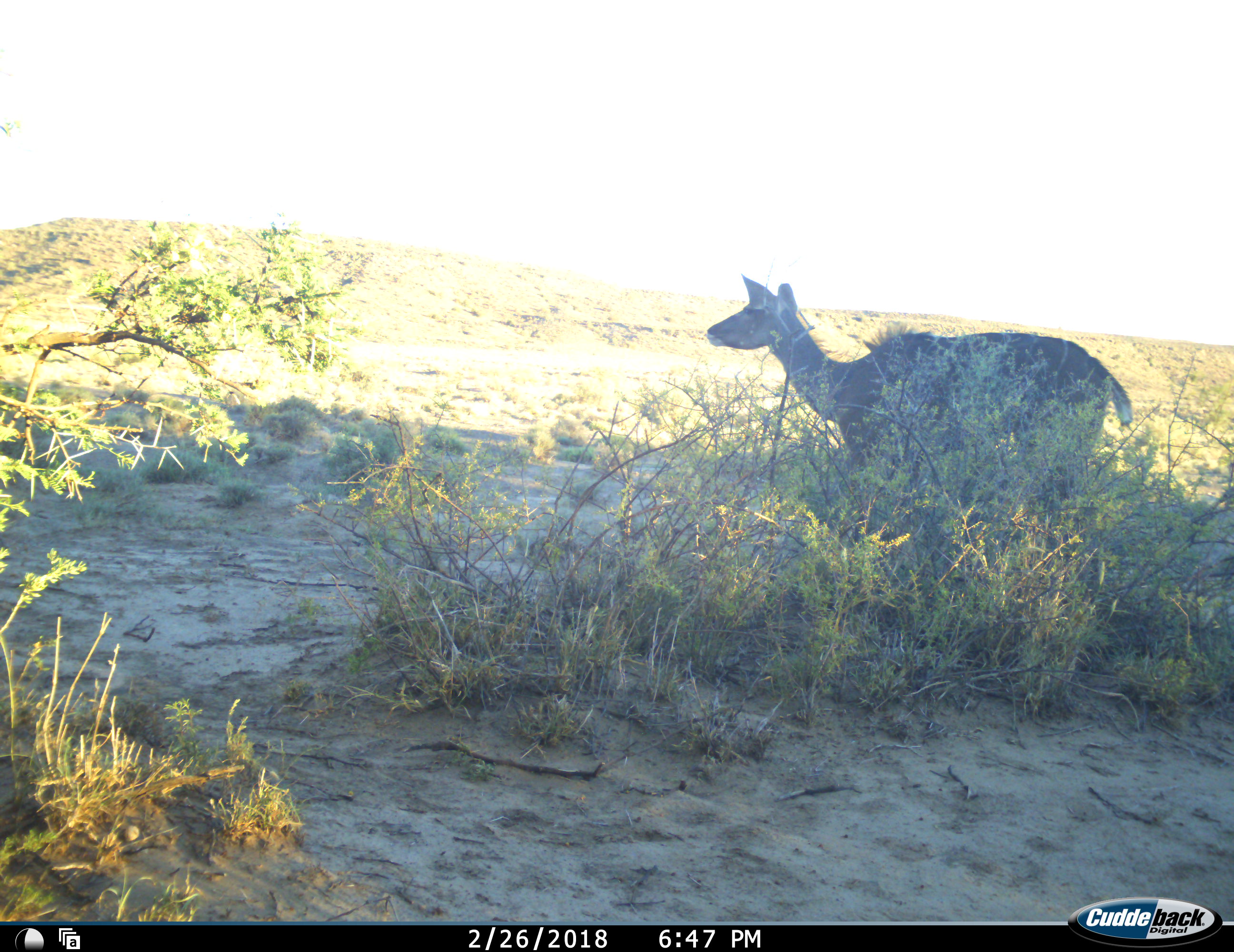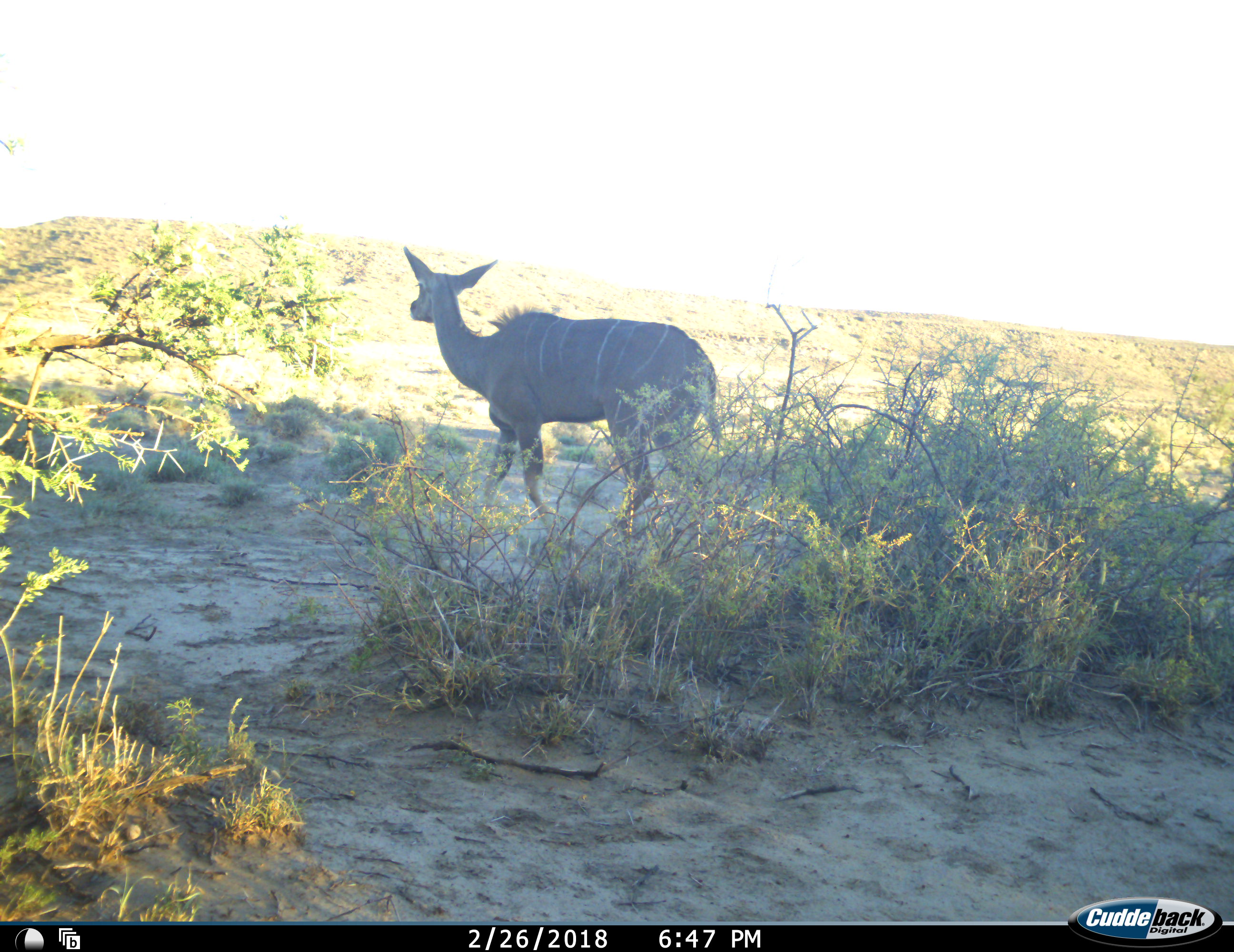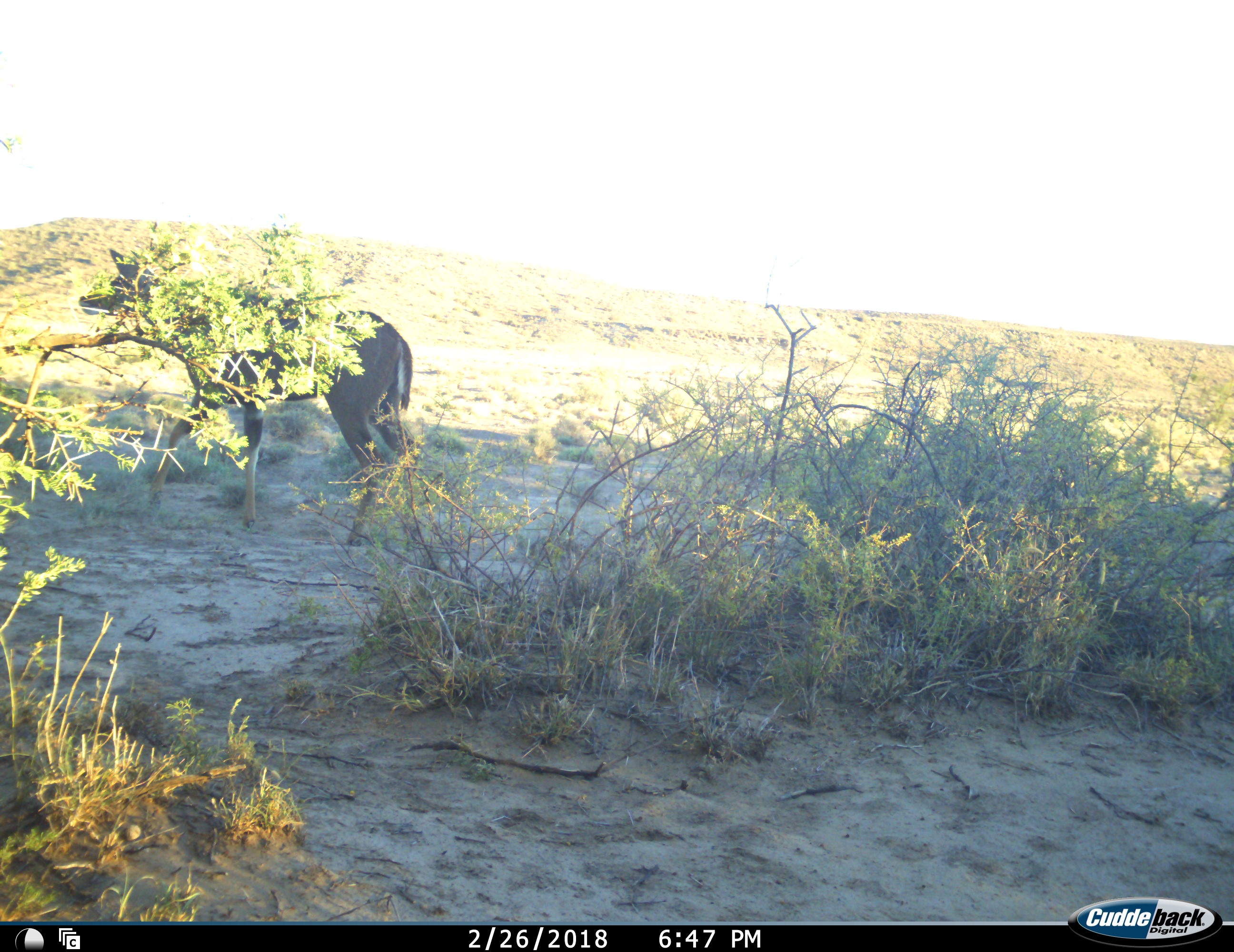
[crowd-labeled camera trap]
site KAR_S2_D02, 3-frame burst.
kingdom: Animalia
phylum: Chordata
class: Mammalia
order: Artiodactyla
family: Bovidae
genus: Tragelaphus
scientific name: Tragelaphus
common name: kudu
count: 1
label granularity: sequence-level